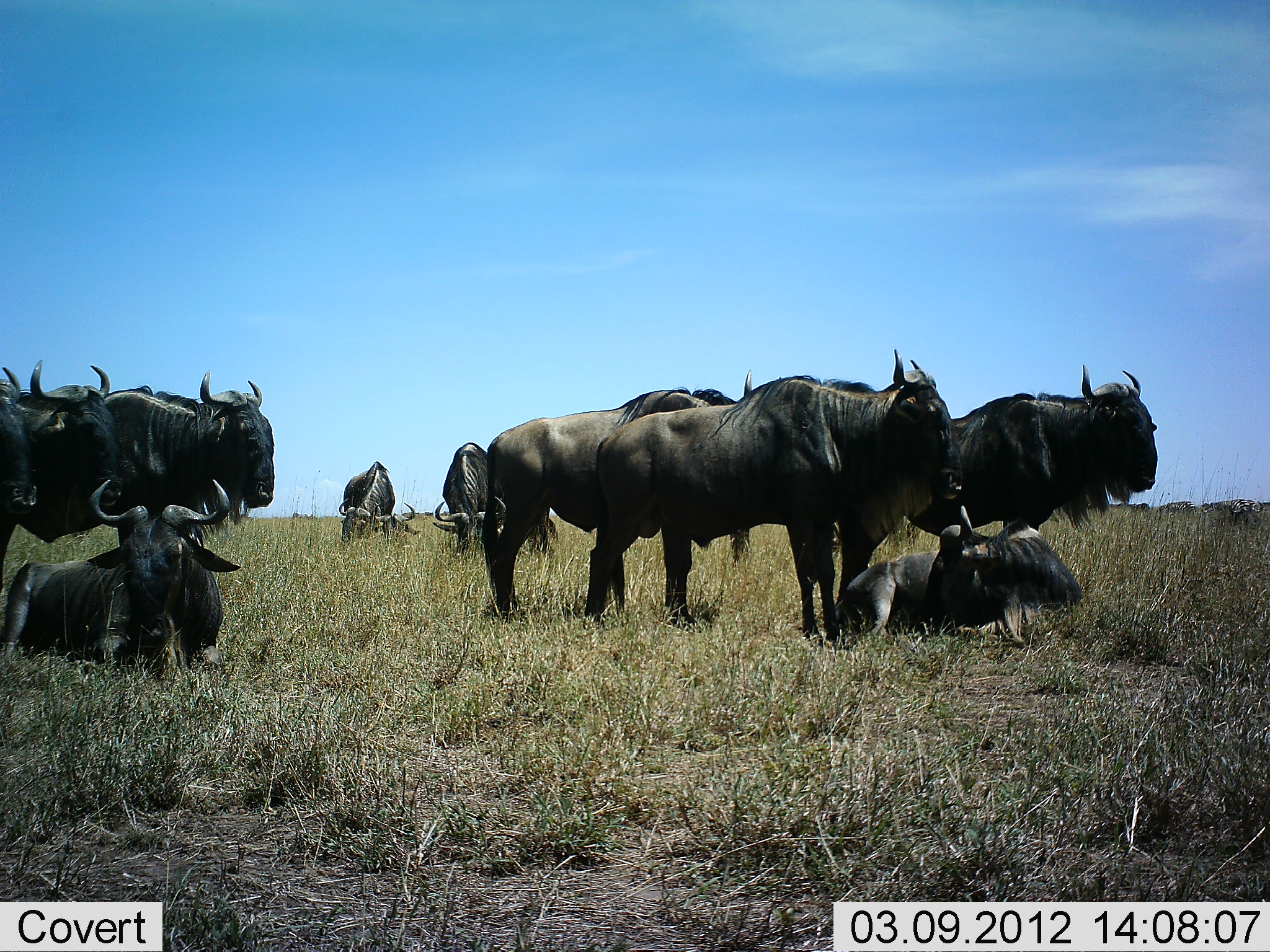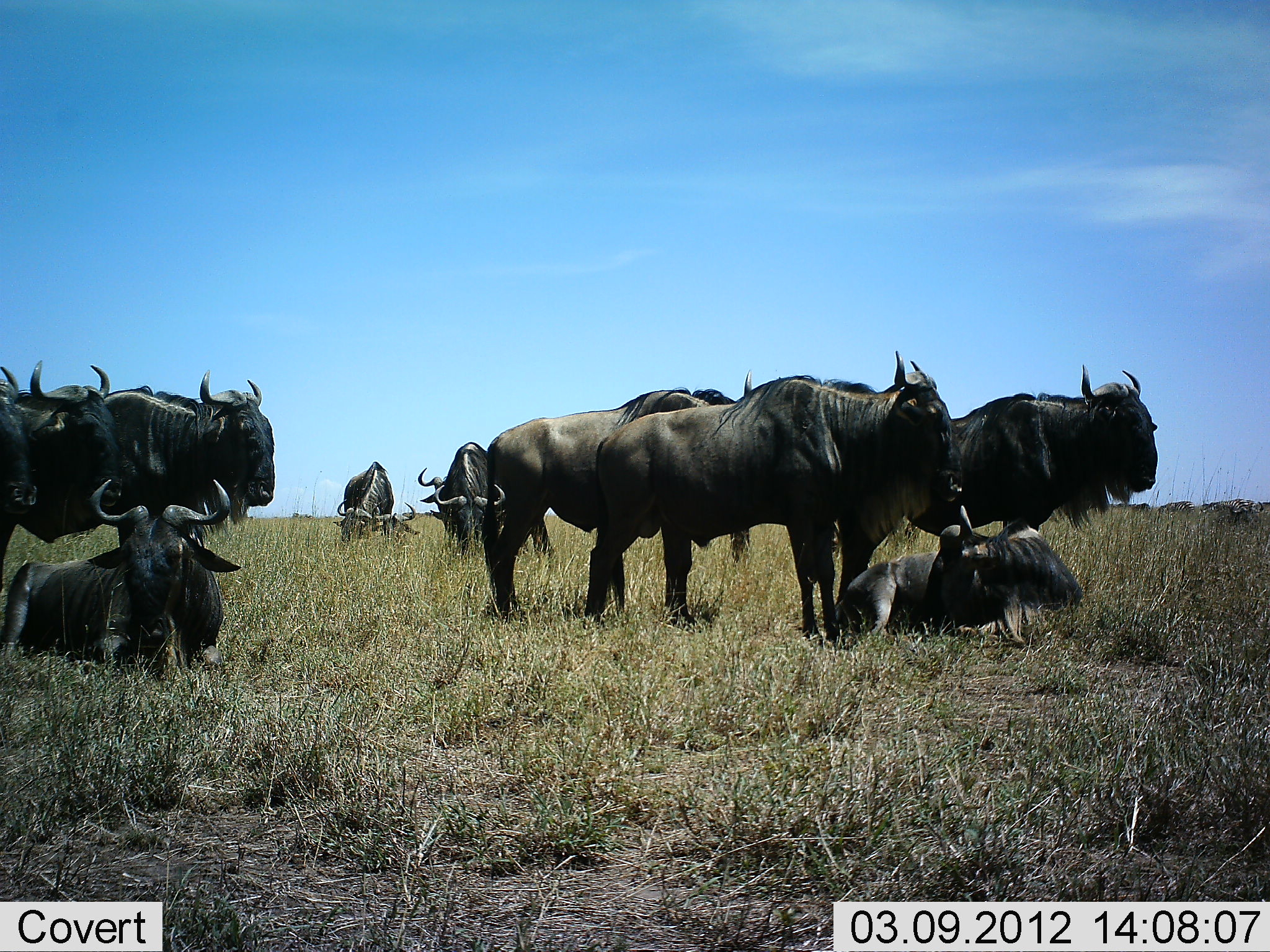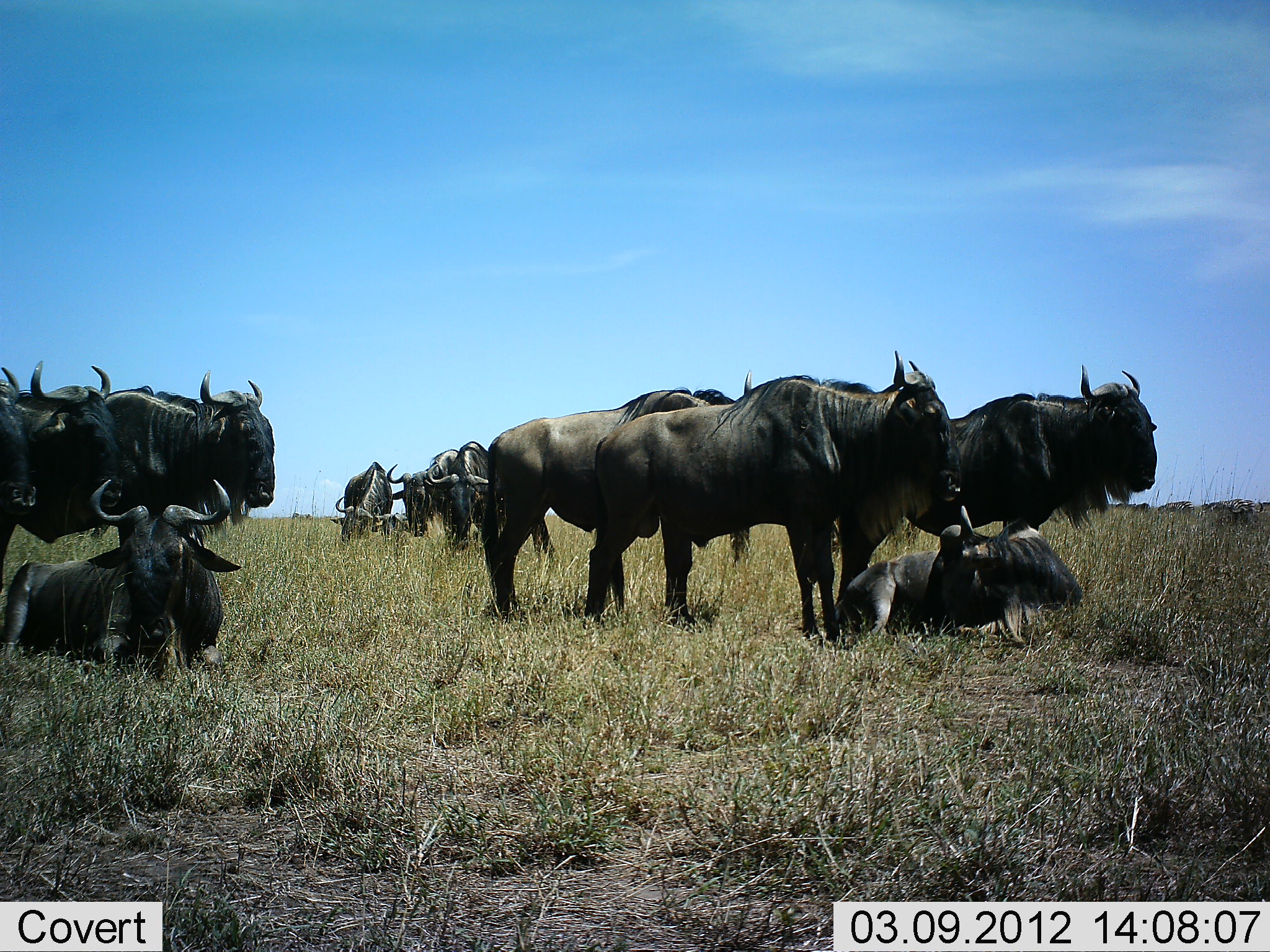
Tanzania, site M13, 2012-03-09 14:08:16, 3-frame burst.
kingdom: Animalia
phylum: Chordata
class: Mammalia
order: Artiodactyla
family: Bovidae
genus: Connochaetes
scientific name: Connochaetes taurinus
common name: blue wildebeest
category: wildebeest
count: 10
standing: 87%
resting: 90%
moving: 6%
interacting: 3%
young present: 10%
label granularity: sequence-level